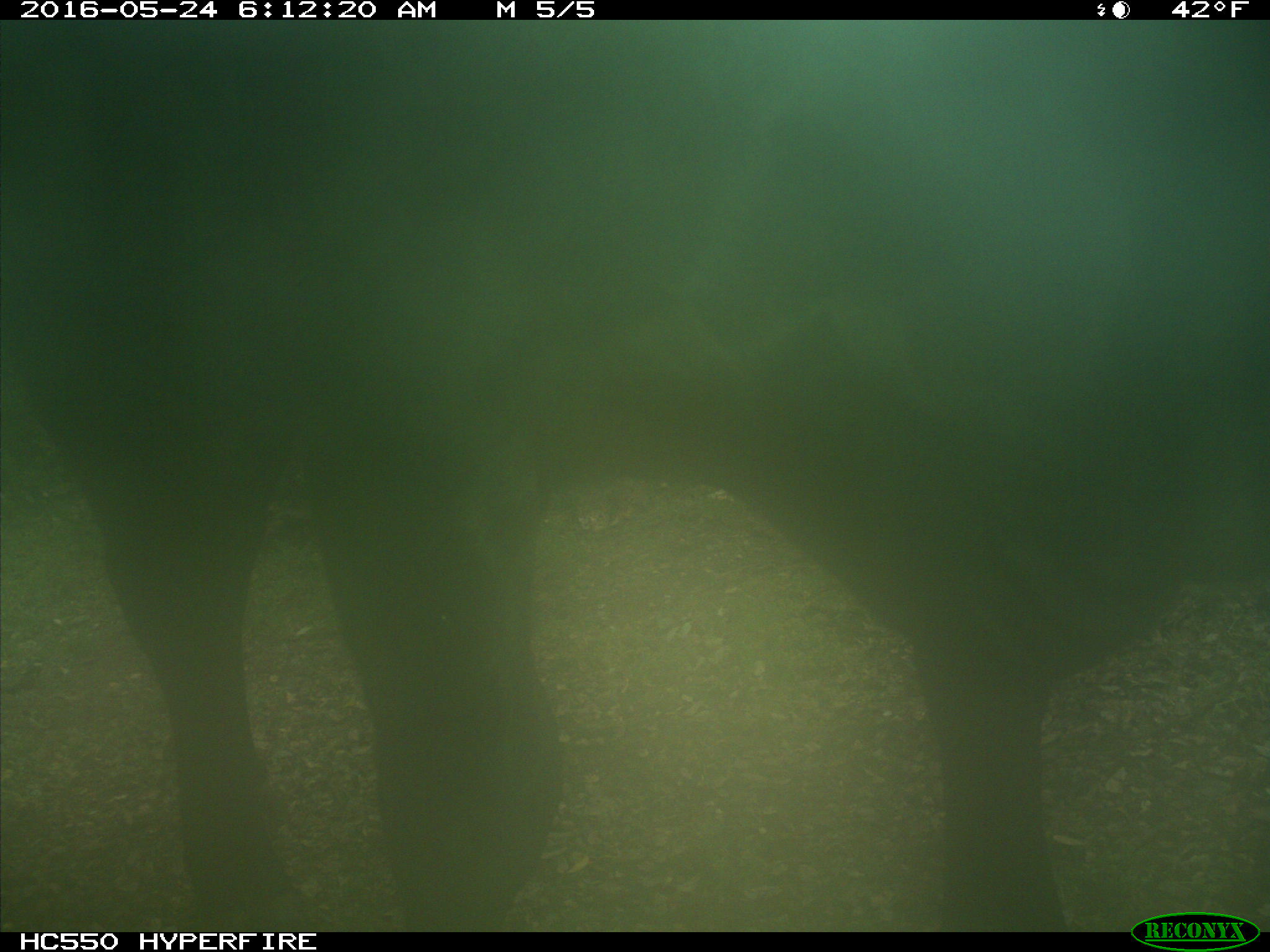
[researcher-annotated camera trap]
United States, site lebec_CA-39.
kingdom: Animalia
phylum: Chordata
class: Mammalia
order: Artiodactyla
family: Bovidae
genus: Bos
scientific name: Bos taurus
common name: domestic cow